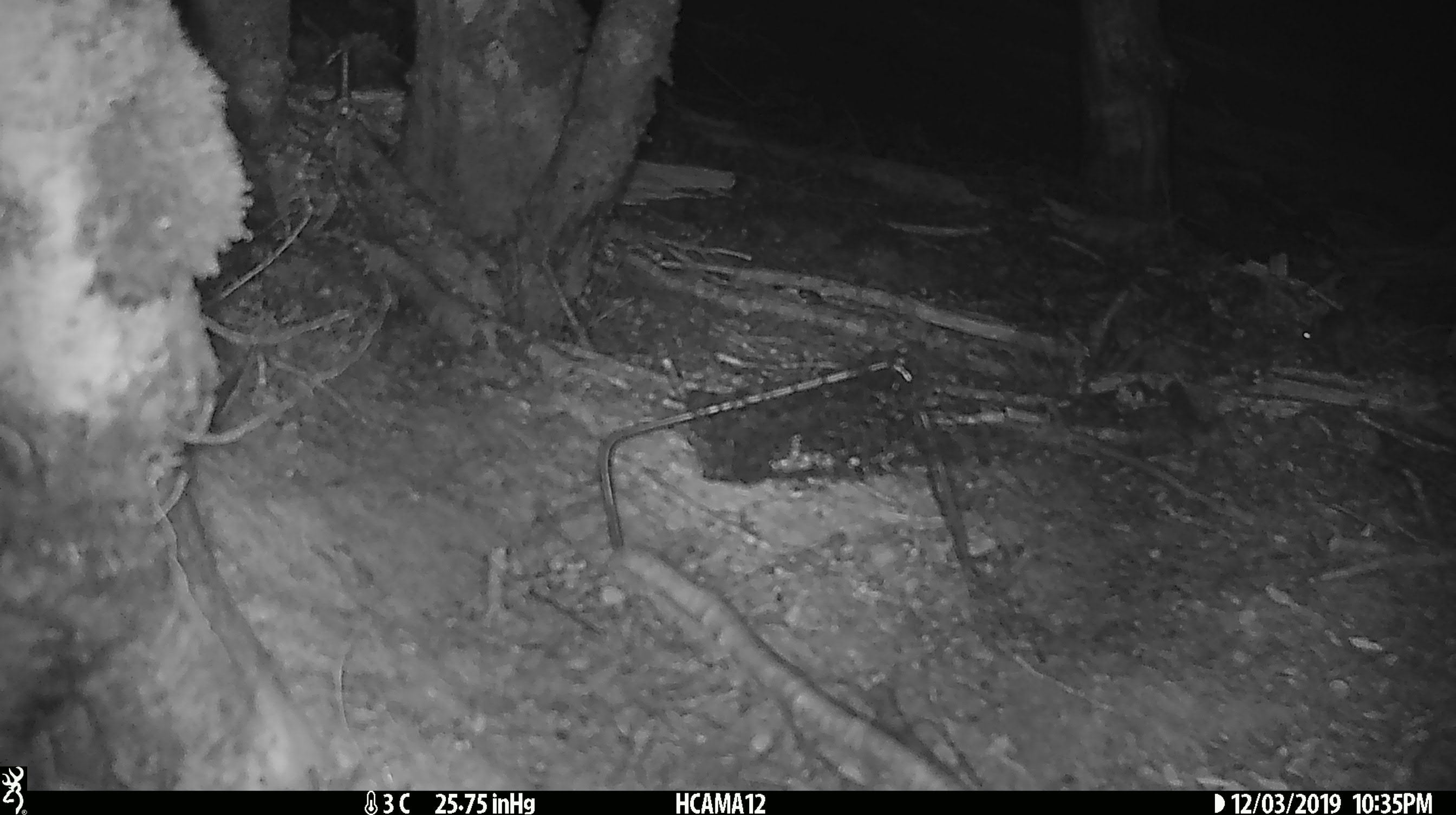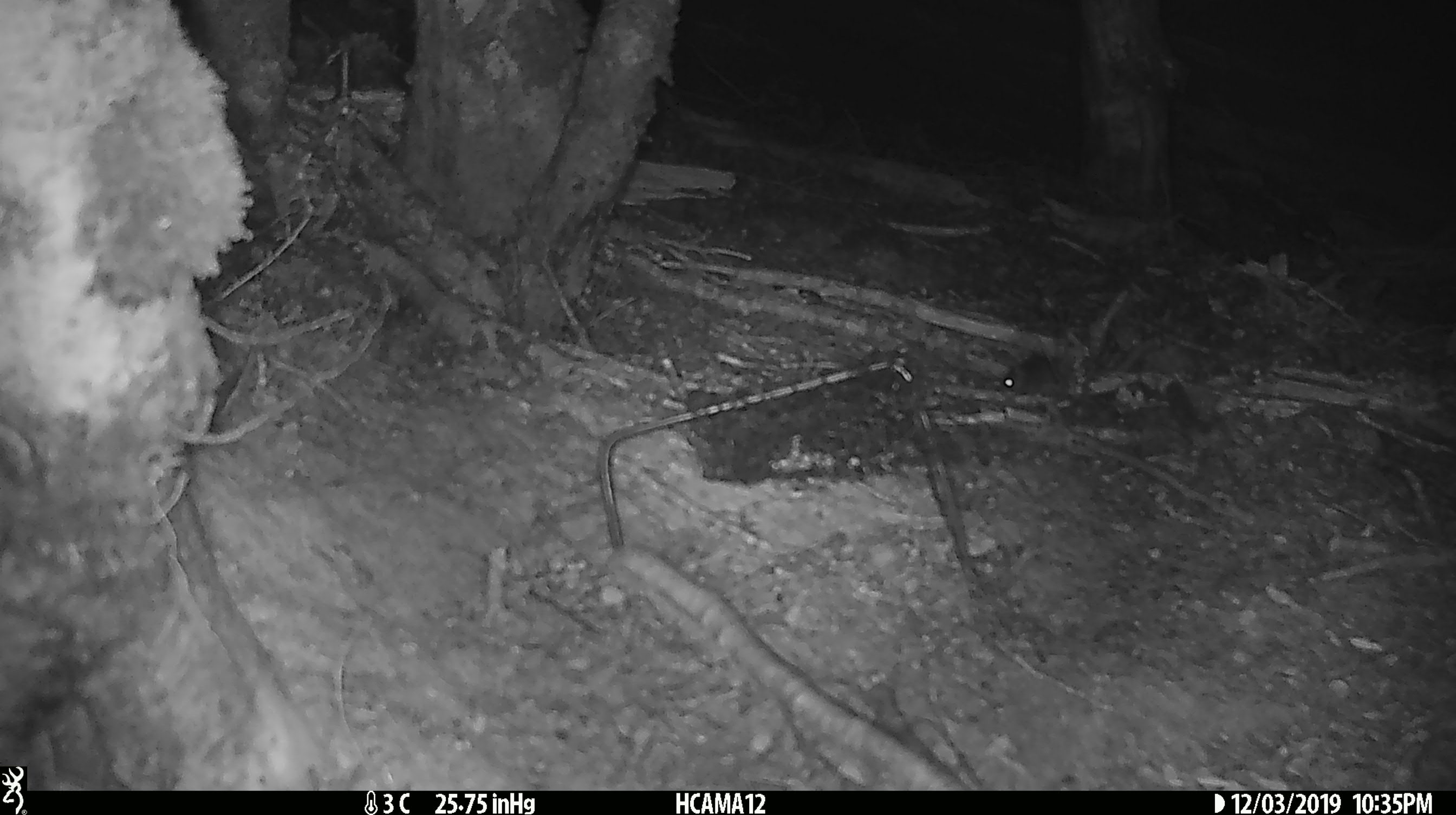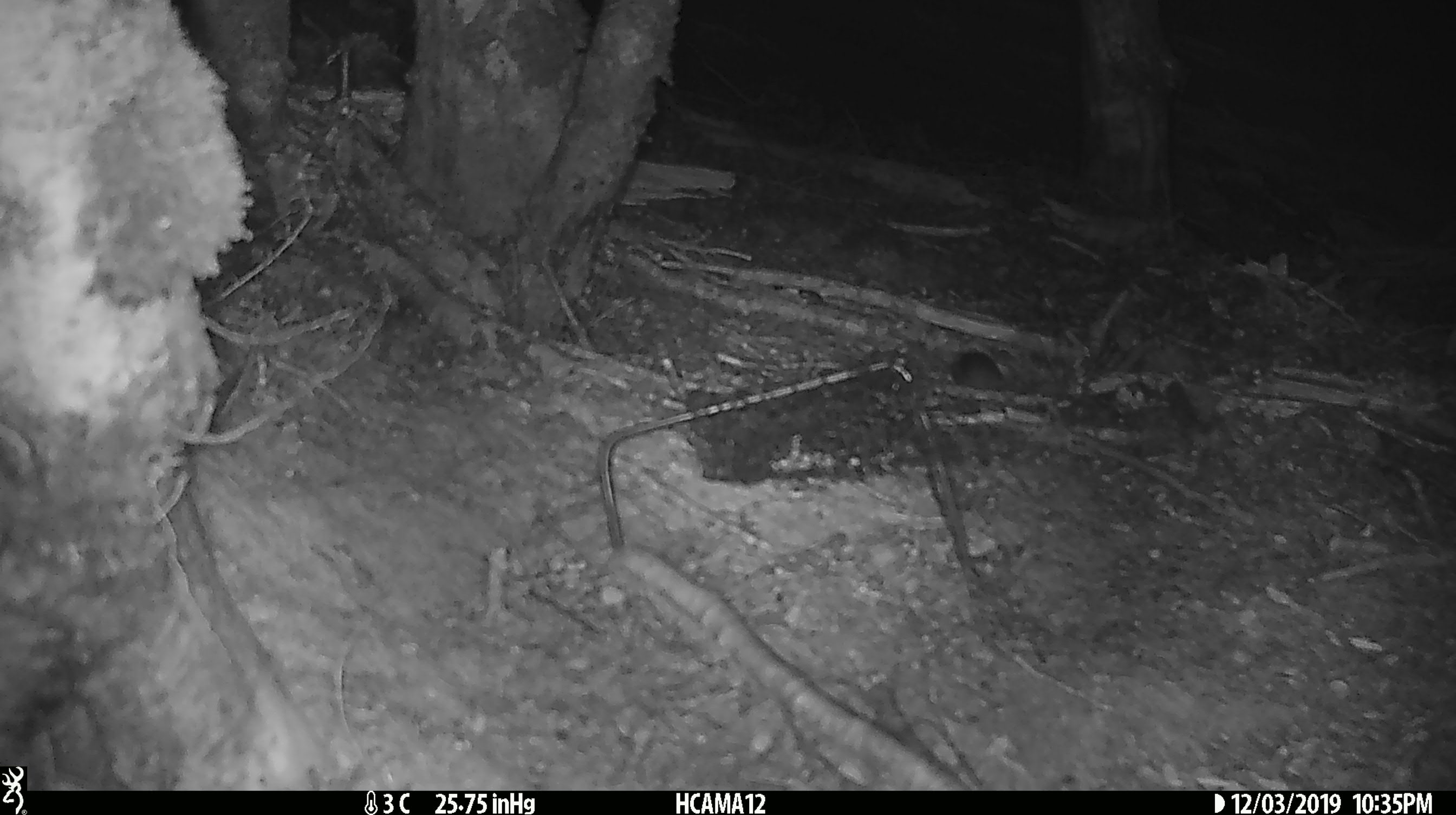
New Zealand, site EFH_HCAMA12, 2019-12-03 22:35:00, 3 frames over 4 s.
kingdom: Animalia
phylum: Chordata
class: Mammalia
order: Rodentia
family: Muridae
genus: Mus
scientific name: Mus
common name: mouse